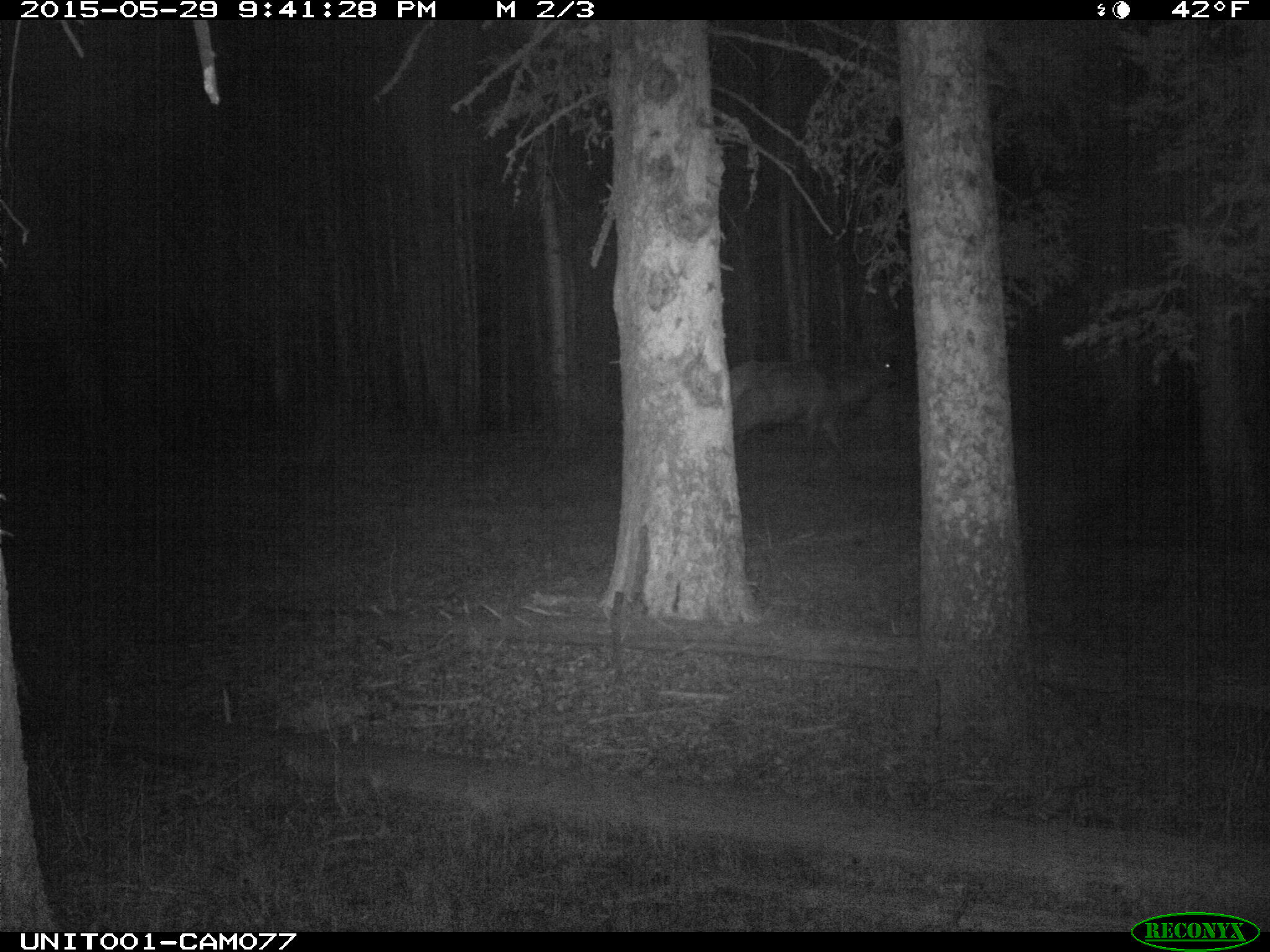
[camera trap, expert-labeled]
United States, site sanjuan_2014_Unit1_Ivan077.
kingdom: Animalia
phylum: Chordata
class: Mammalia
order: Artiodactyla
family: Cervidae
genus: Cervus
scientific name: Cervus elaphus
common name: red deer